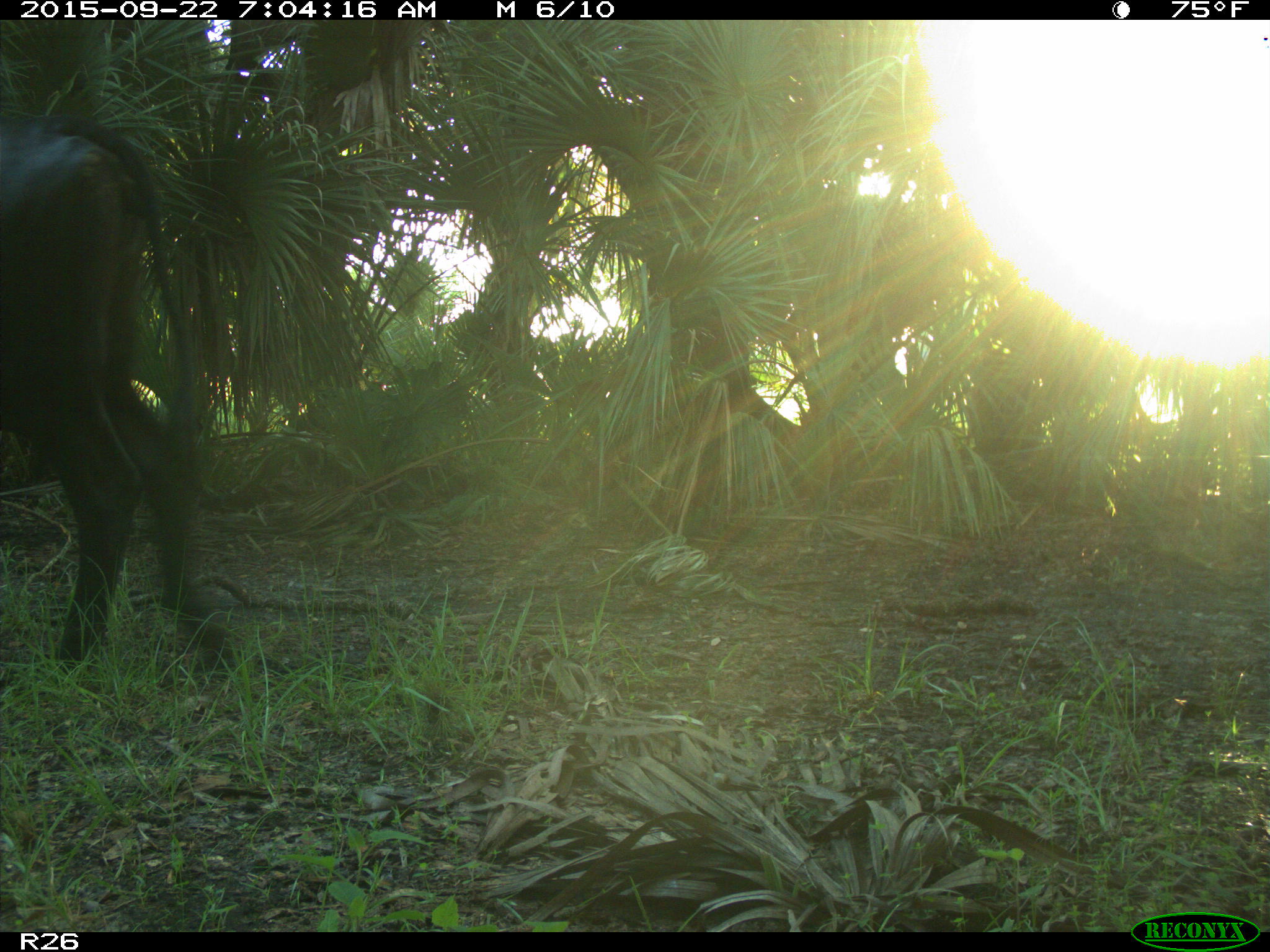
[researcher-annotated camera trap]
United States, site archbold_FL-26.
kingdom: Animalia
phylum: Chordata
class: Mammalia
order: Artiodactyla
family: Bovidae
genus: Bos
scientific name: Bos taurus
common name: domestic cow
Bos taurus (domestic cow).